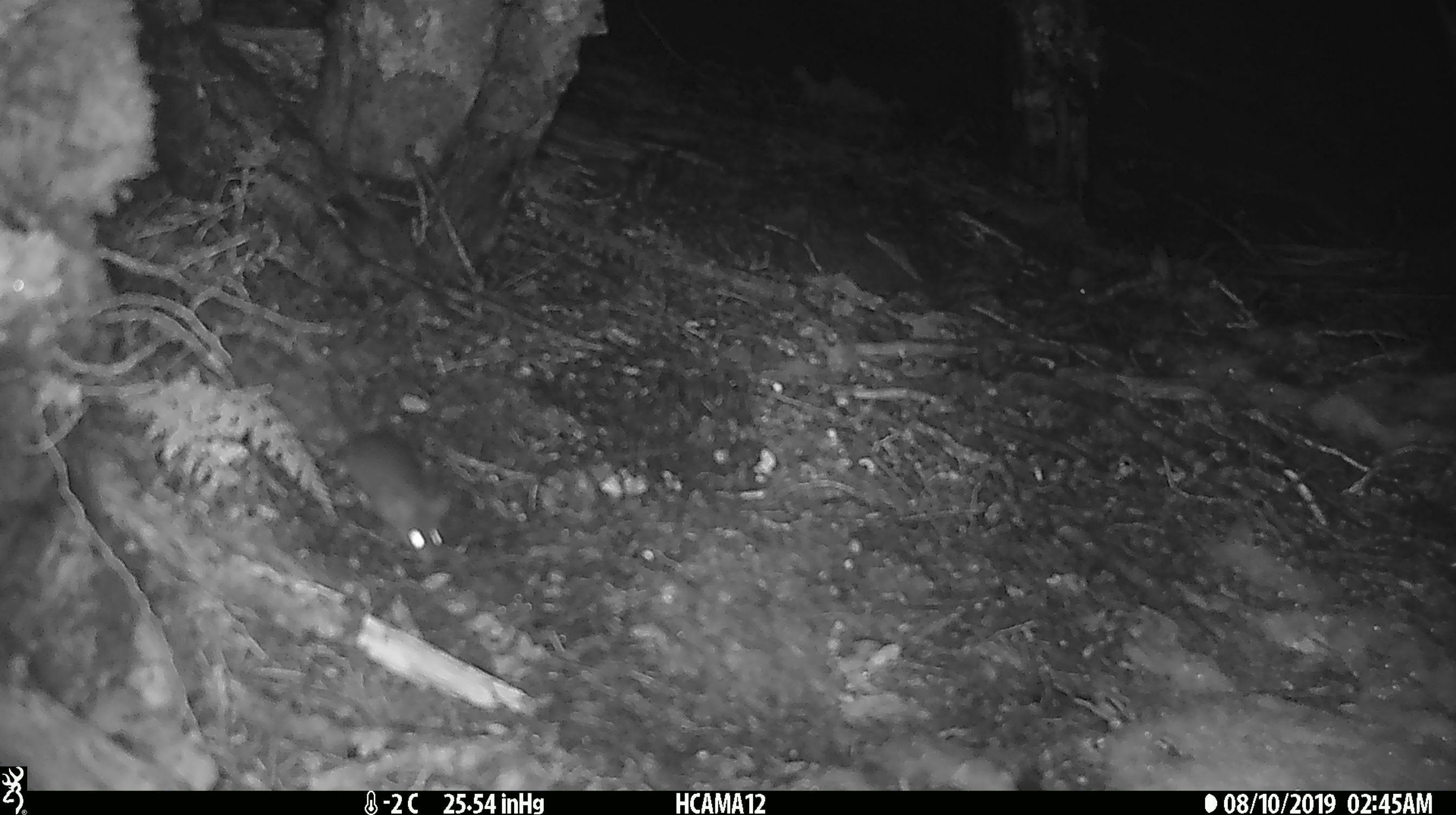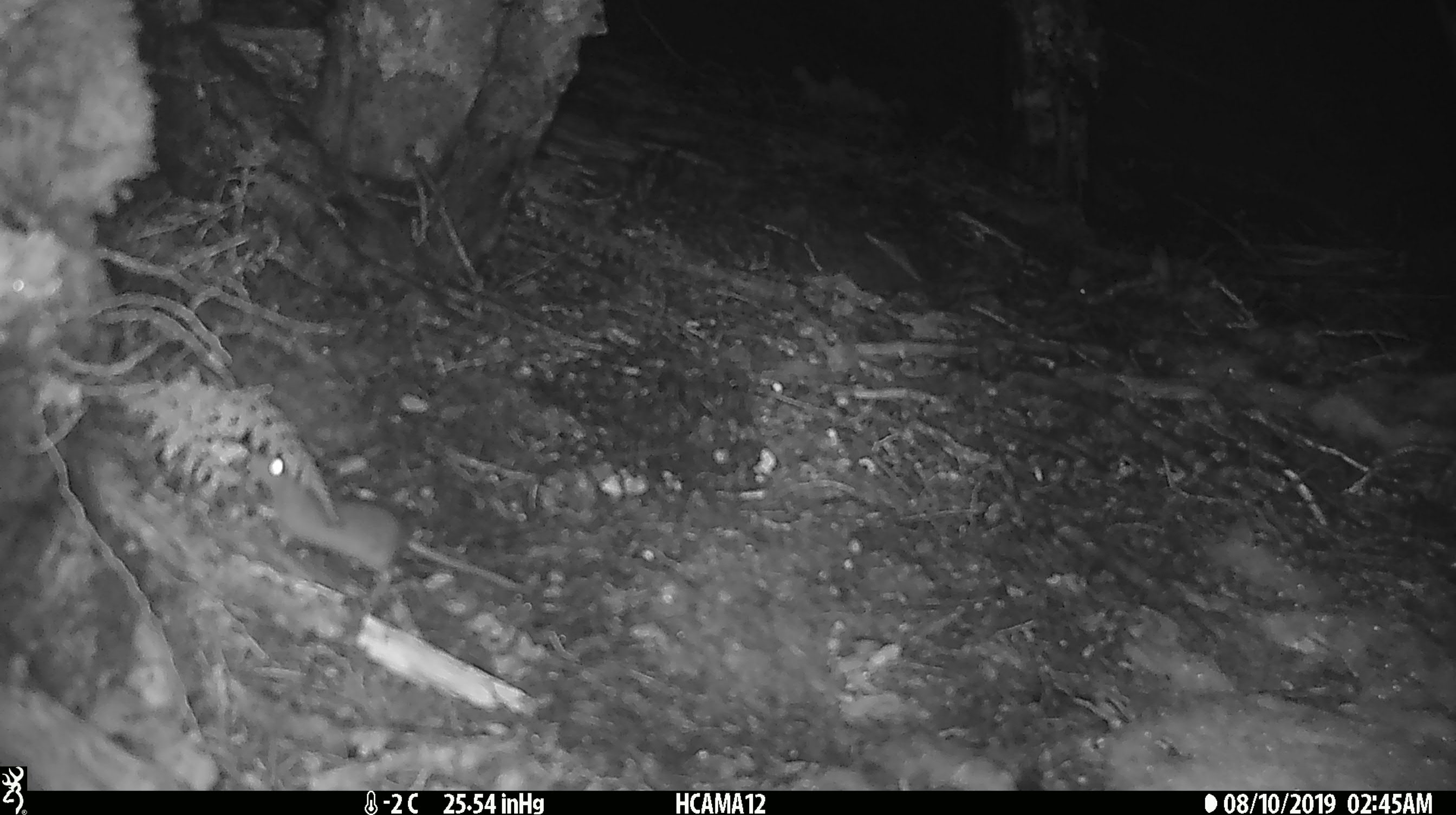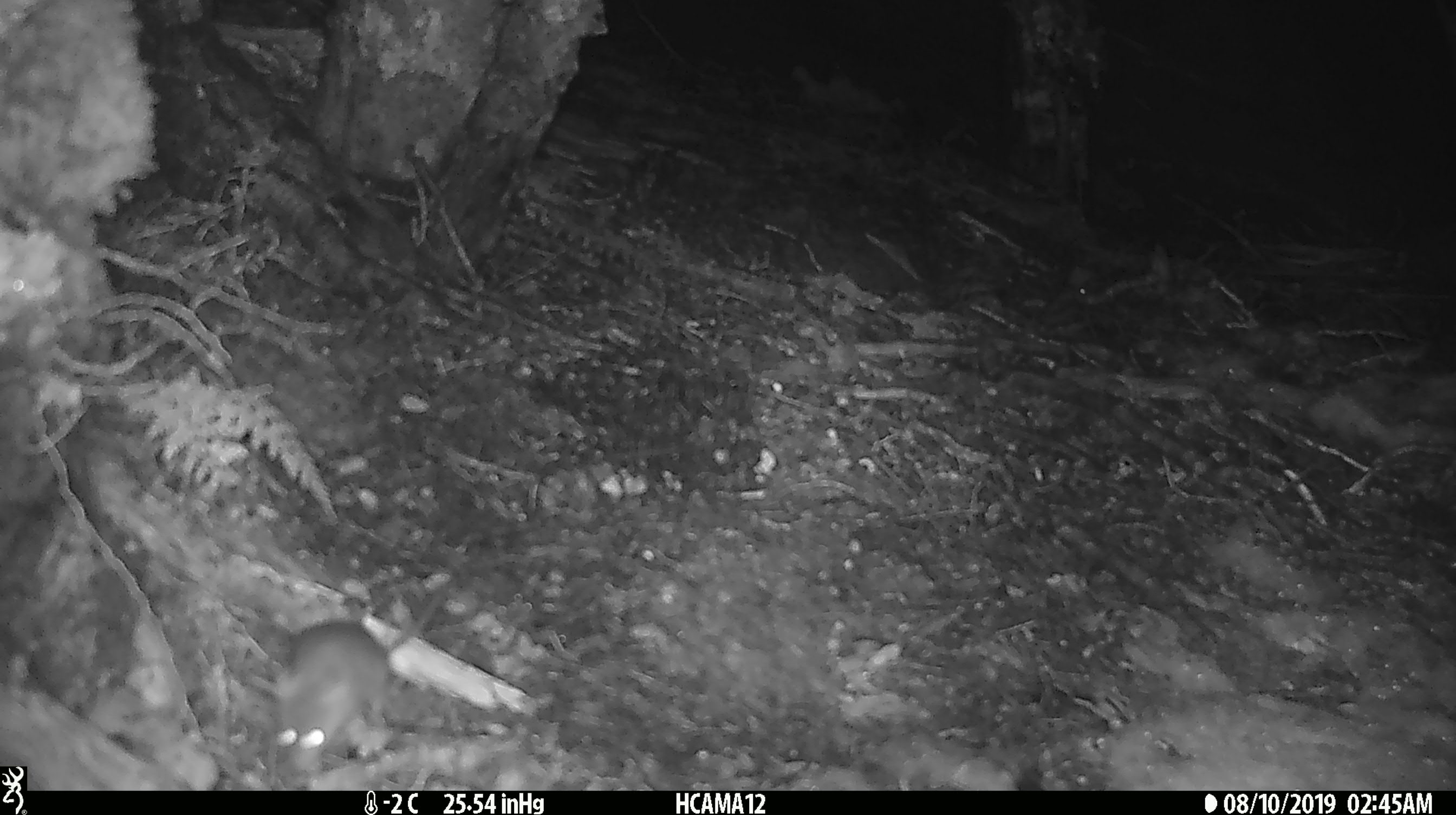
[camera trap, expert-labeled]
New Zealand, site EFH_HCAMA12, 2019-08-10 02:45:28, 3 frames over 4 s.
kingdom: Animalia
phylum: Chordata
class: Mammalia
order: Rodentia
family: Muridae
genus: Mus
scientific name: Mus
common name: mouse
Mouse (Mus).